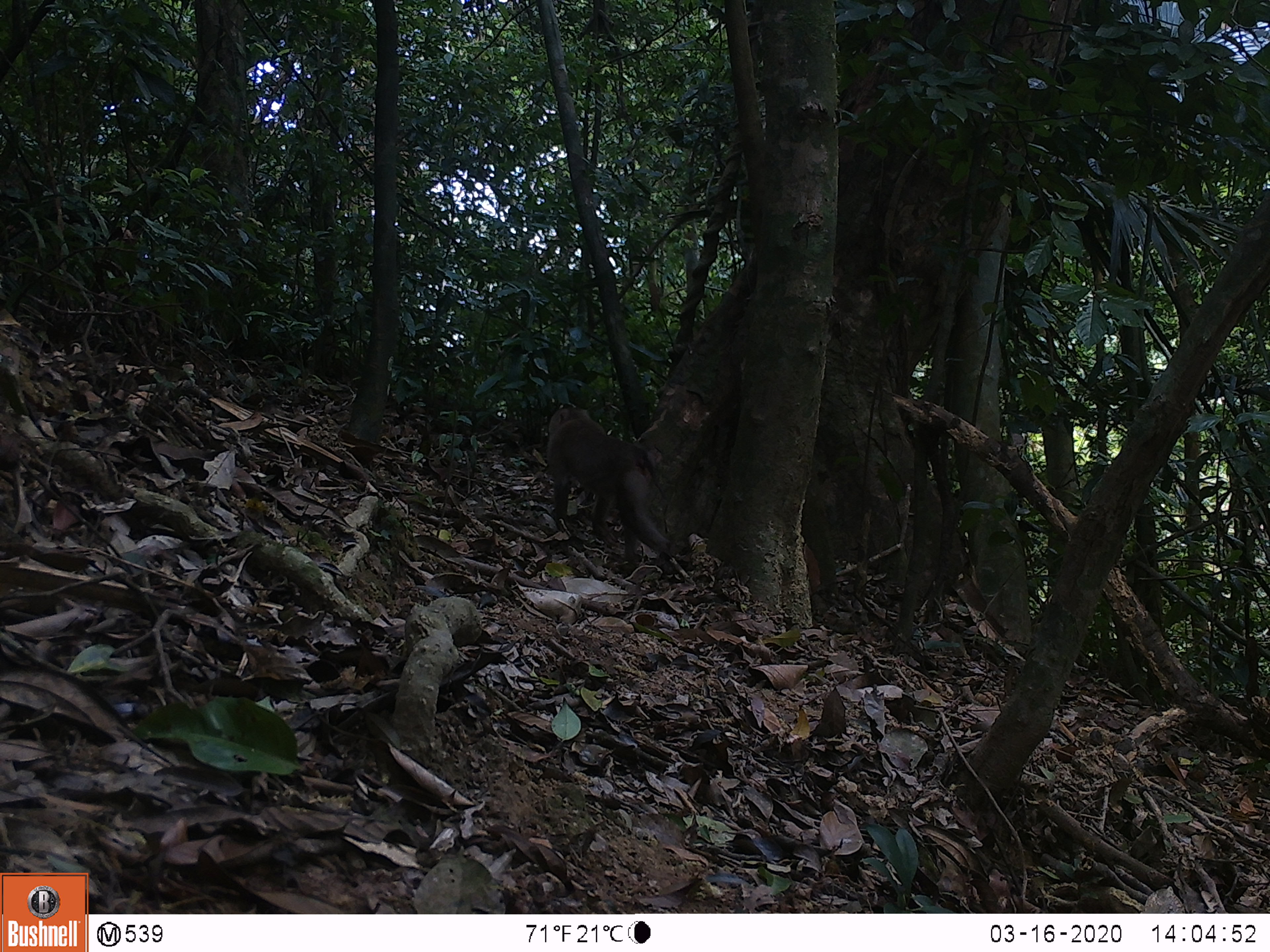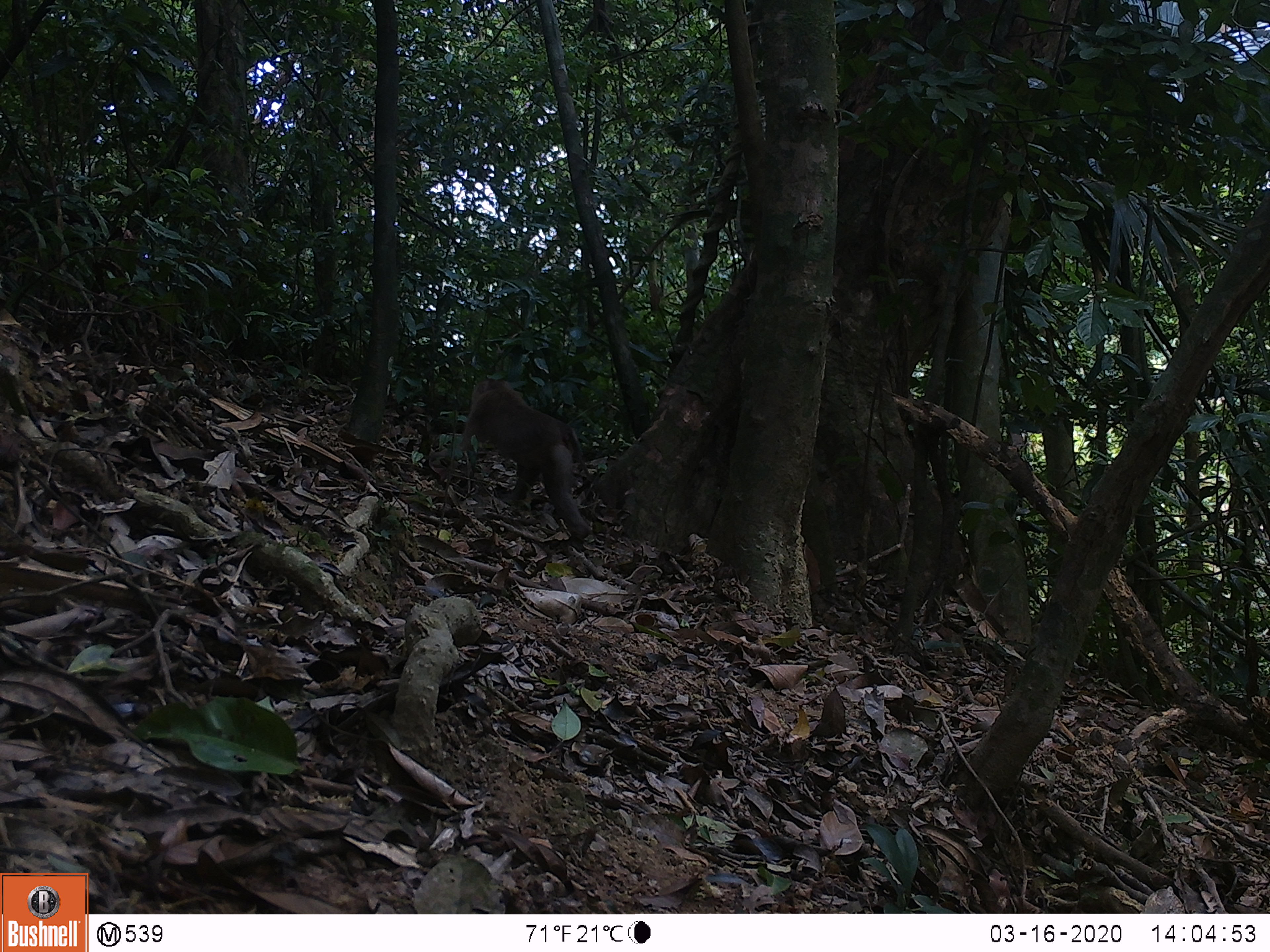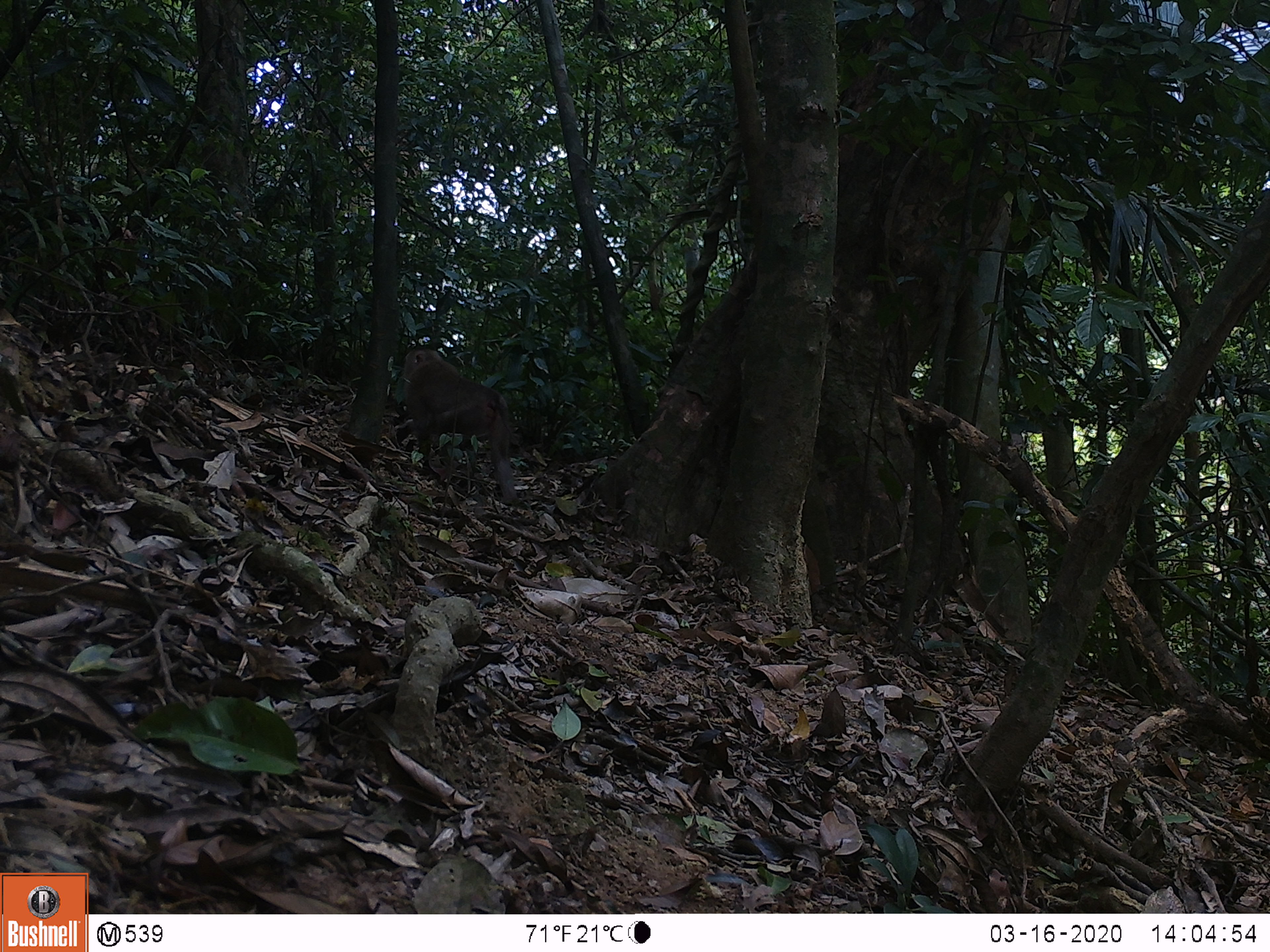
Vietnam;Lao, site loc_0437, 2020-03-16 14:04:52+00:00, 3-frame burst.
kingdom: Animalia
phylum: Chordata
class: Mammalia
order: Primates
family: Cercopithecidae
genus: Macaca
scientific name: Macaca nemestrina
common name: pig-tailed macaque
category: pig tailed macaque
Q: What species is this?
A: Pig tailed macaque (pig-tailed macaque) (Macaca nemestrina).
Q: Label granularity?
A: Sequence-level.